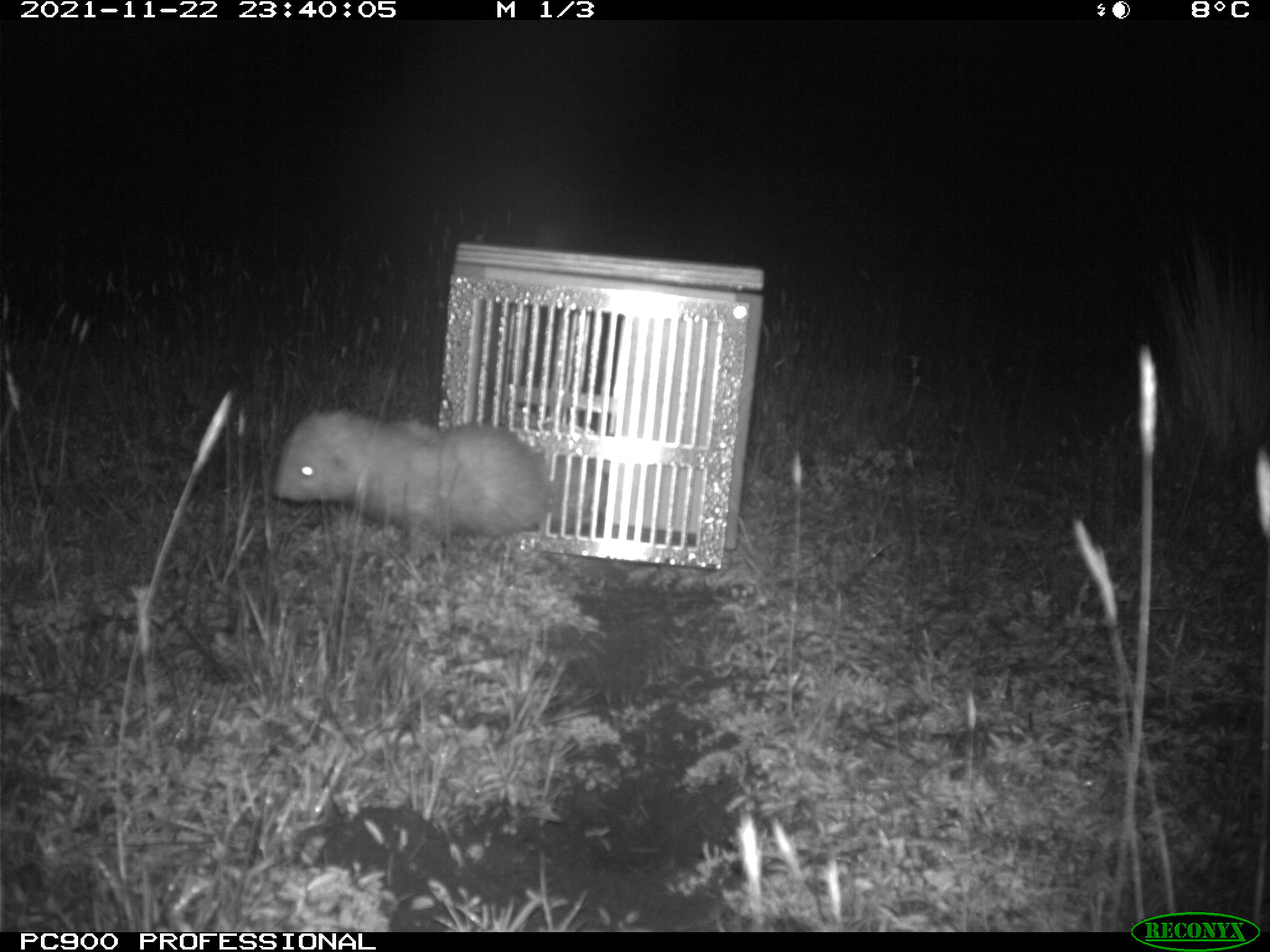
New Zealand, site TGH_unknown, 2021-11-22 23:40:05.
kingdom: Animalia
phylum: Chordata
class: Mammalia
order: Carnivora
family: Mustelidae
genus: Mustela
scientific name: Mustela furo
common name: ferret